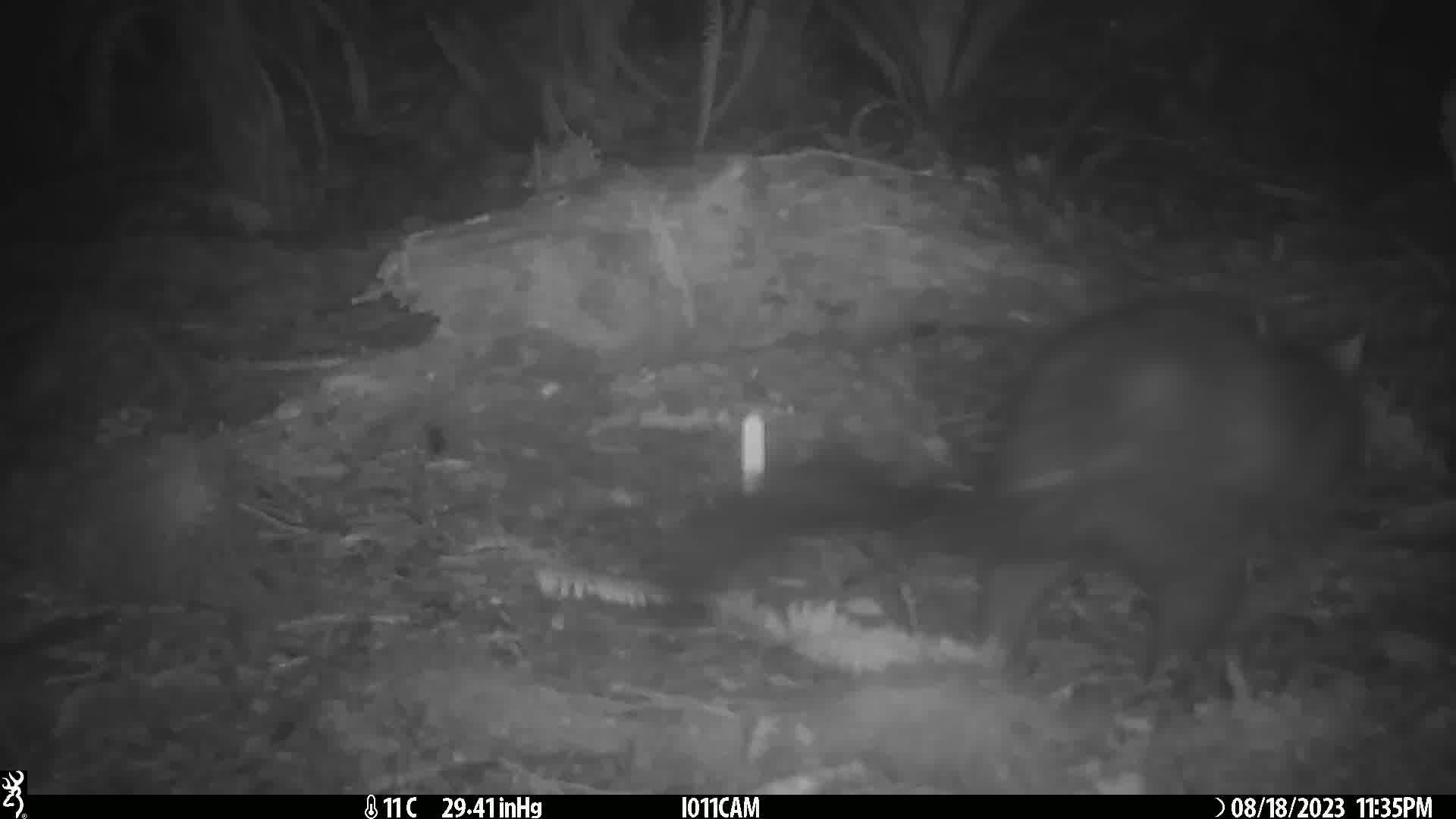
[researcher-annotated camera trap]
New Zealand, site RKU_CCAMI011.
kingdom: Animalia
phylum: Chordata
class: Mammalia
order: Diprotodontia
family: Phalangeridae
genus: Trichosurus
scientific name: Trichosurus vulpecula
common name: common brushtail possum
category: possum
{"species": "possum (common brushtail possum) (Trichosurus vulpecula)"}